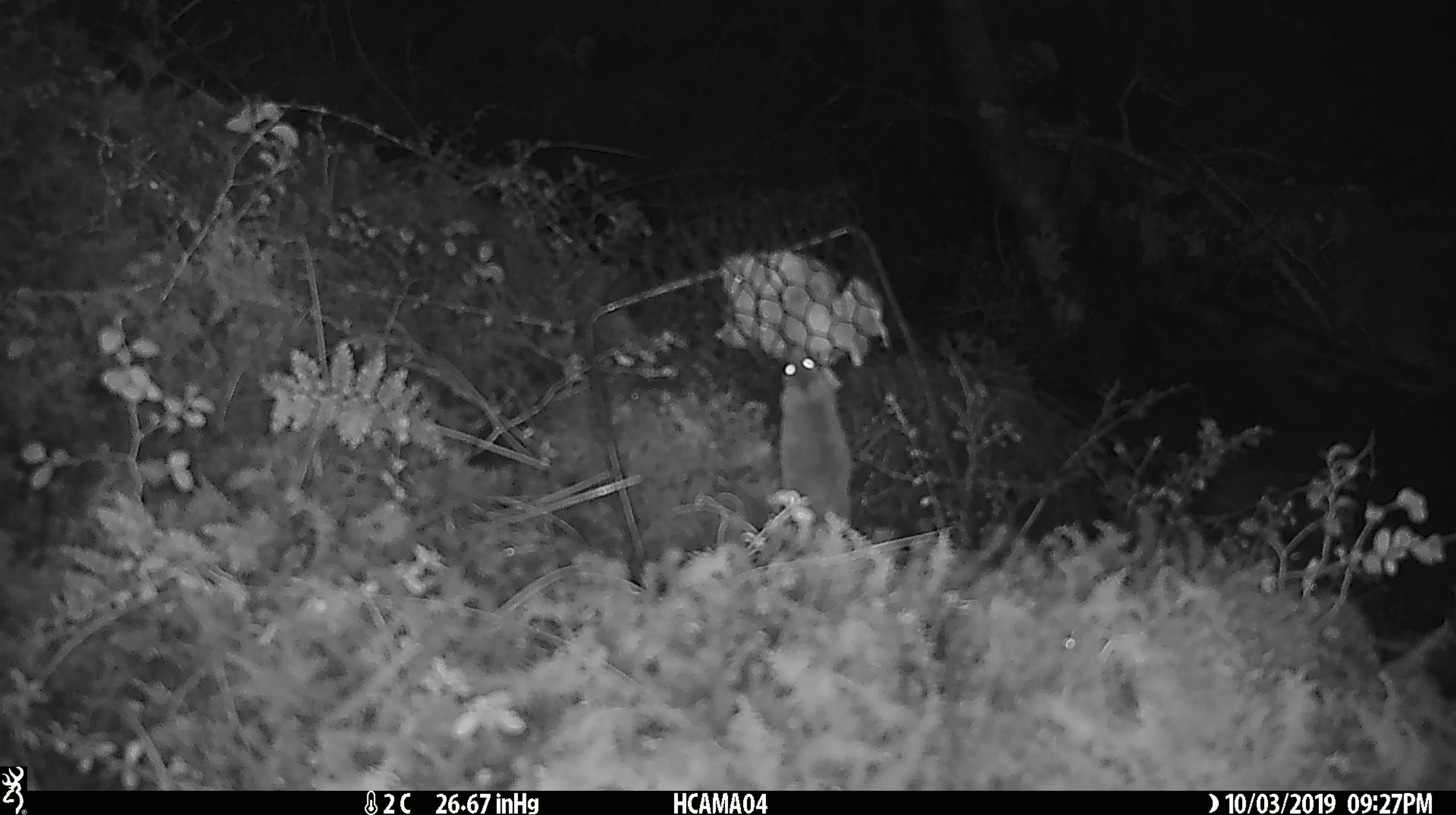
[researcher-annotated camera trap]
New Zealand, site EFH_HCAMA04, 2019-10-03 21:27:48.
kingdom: Animalia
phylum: Chordata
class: Mammalia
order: Rodentia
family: Muridae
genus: Mus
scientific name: Mus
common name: mouse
Mouse (Mus).